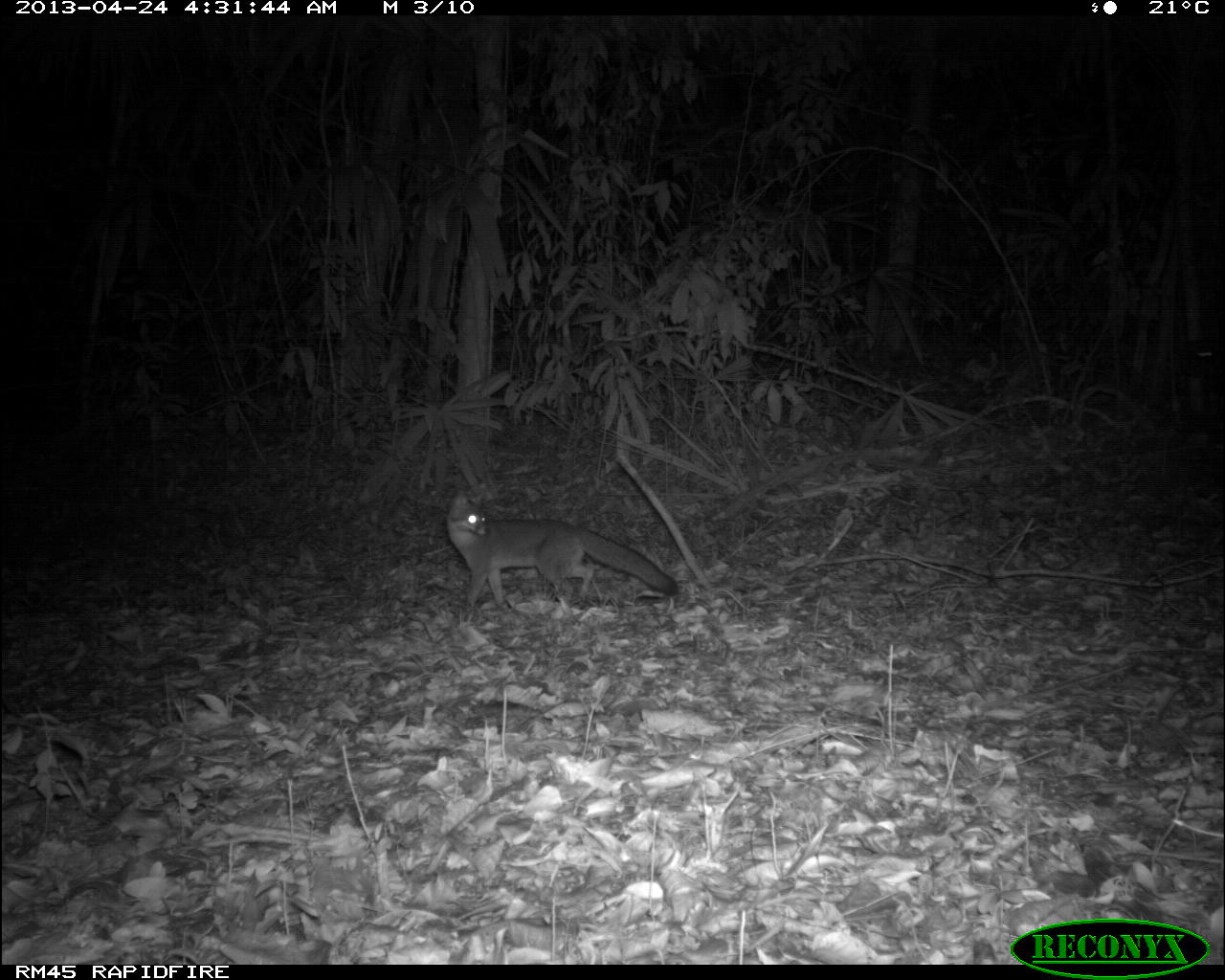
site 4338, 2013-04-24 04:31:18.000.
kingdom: Animalia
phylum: Chordata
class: Mammalia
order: Carnivora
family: Canidae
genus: Urocyon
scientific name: Urocyon cinereoargenteus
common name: gray fox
Urocyon cinereoargenteus (gray fox), count 1.